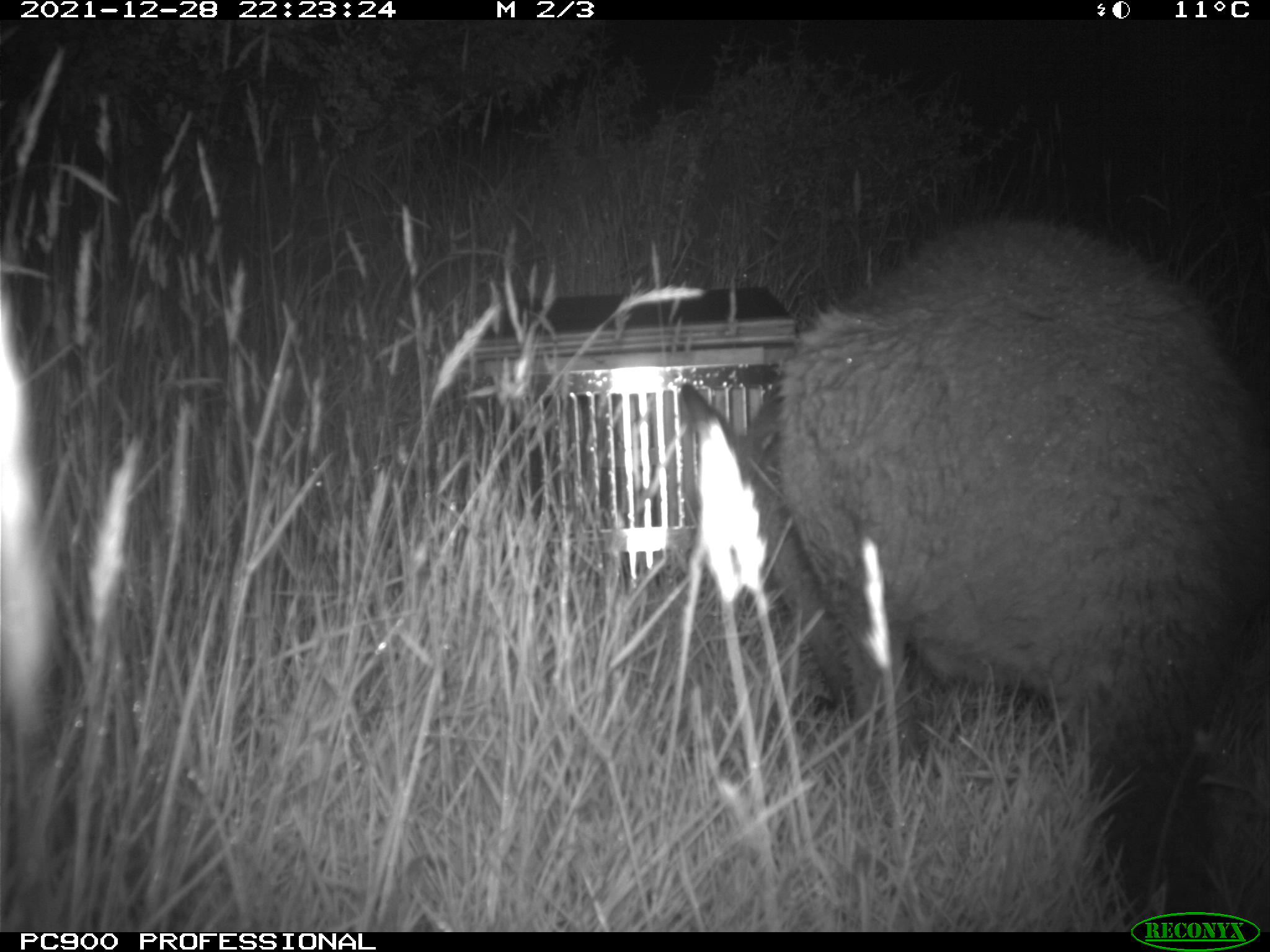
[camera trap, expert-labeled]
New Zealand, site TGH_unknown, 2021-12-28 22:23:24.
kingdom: Animalia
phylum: Chordata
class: Mammalia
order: Diprotodontia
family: Macropodidae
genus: Notamacropus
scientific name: Notamacropus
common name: wallaby